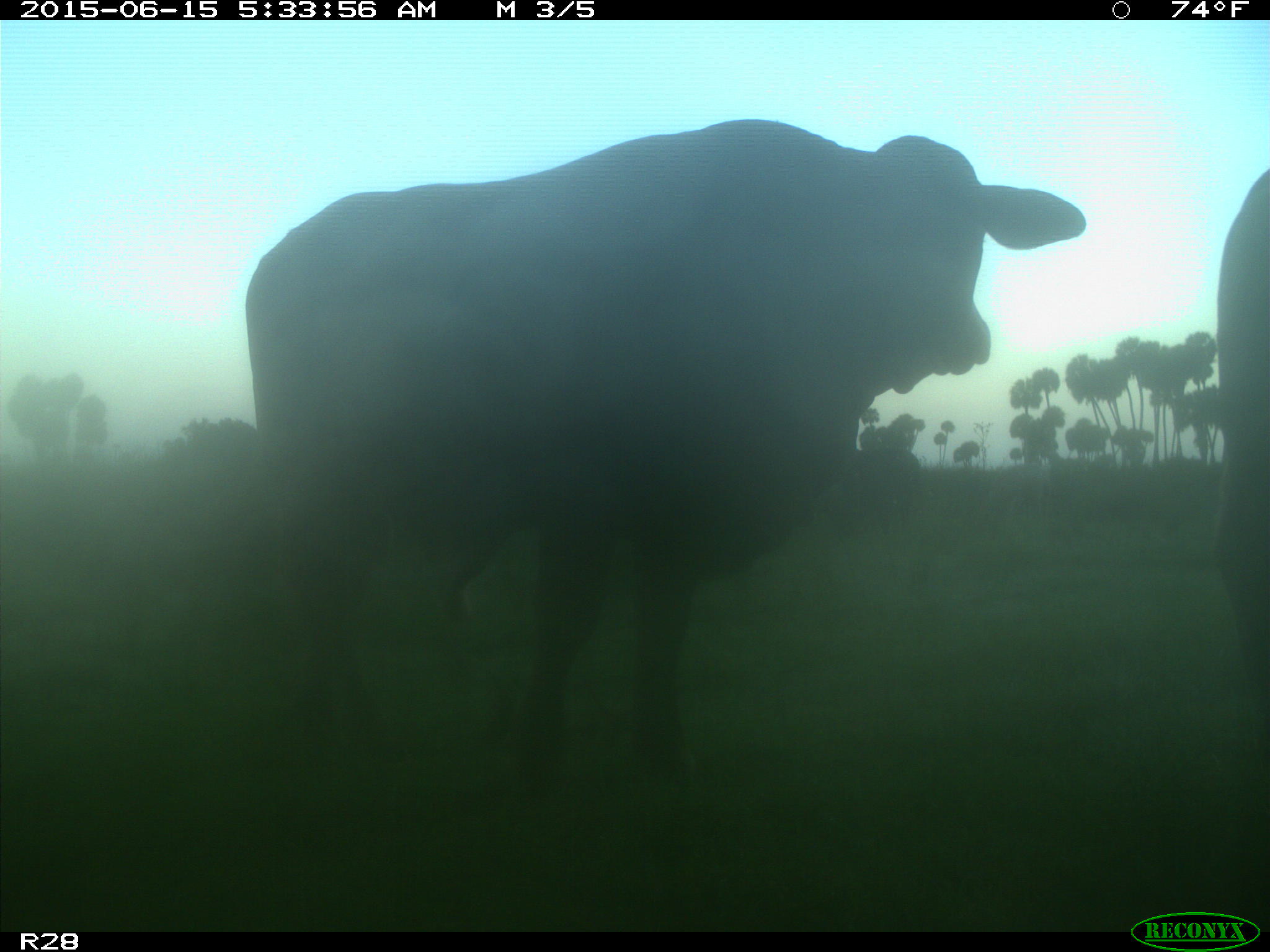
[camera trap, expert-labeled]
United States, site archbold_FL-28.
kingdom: Animalia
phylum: Chordata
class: Mammalia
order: Artiodactyla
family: Bovidae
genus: Bos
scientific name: Bos taurus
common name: domestic cow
Bos taurus (domestic cow).